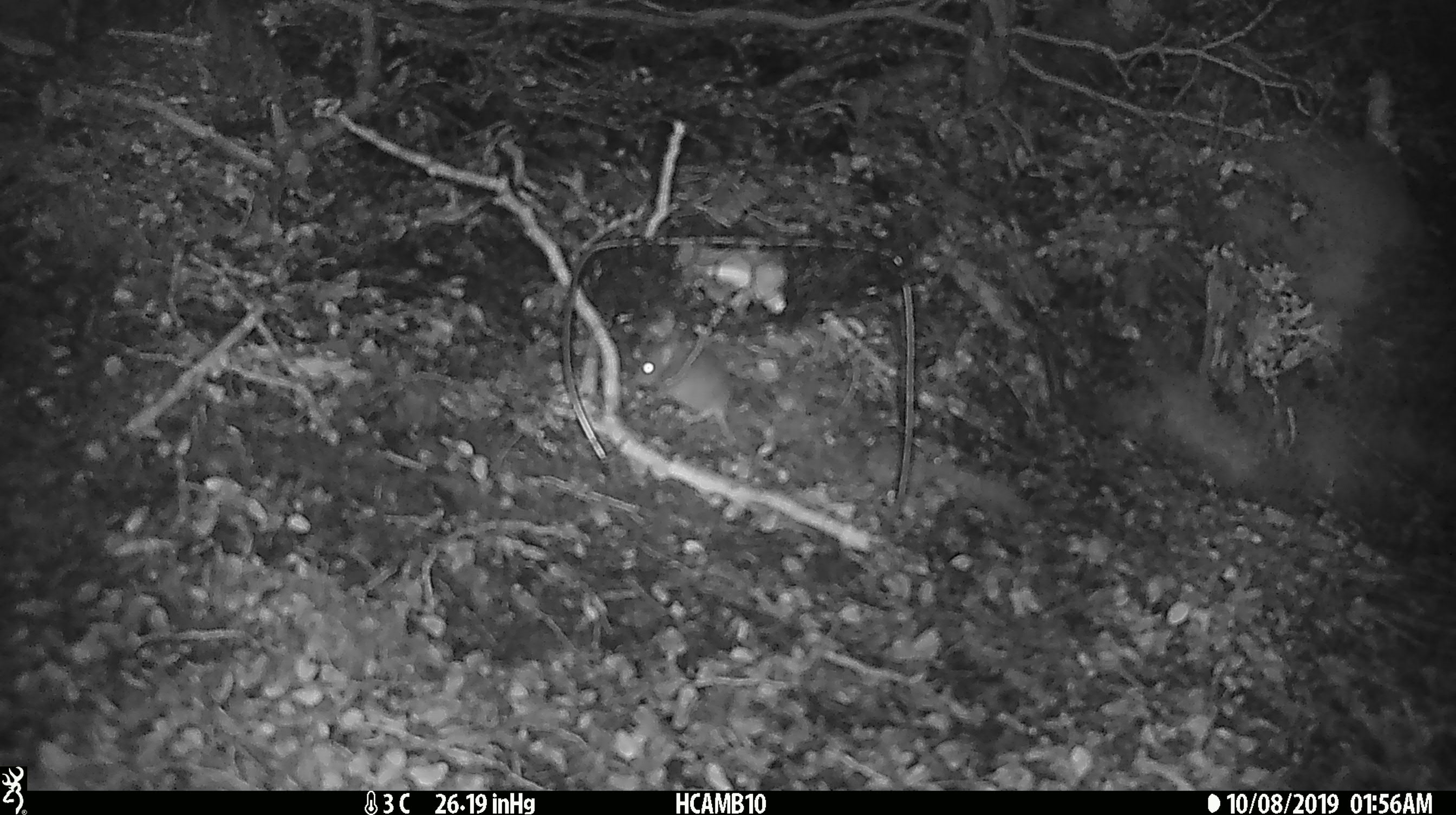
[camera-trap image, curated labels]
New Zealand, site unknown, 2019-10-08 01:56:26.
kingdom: Animalia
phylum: Chordata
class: Mammalia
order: Rodentia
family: Muridae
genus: Mus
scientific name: Mus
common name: mouse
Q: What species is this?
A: Mouse (Mus).